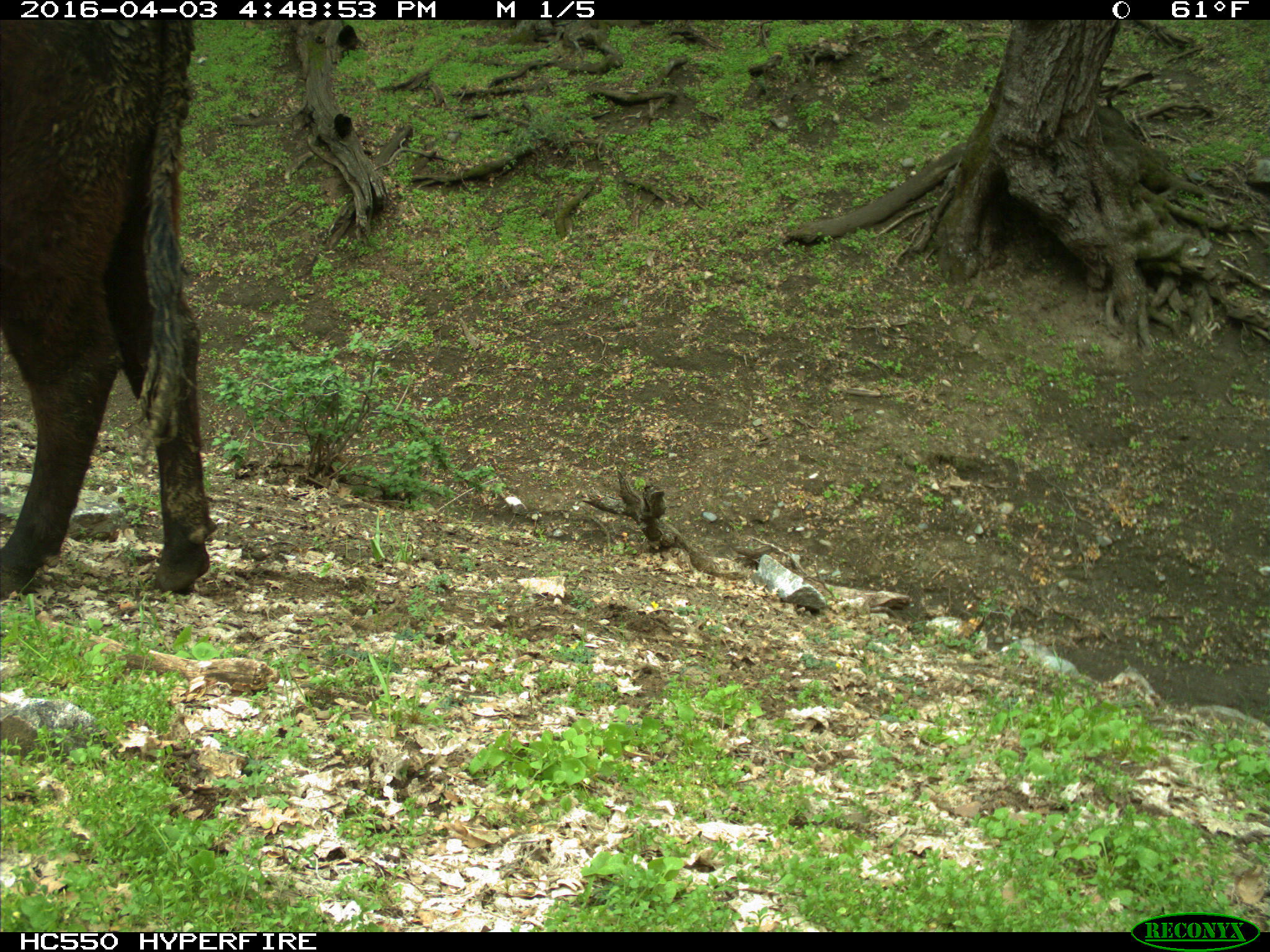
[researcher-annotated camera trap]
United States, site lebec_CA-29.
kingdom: Animalia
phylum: Chordata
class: Mammalia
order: Artiodactyla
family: Bovidae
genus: Bos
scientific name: Bos taurus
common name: domestic cow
Bos taurus (domestic cow).